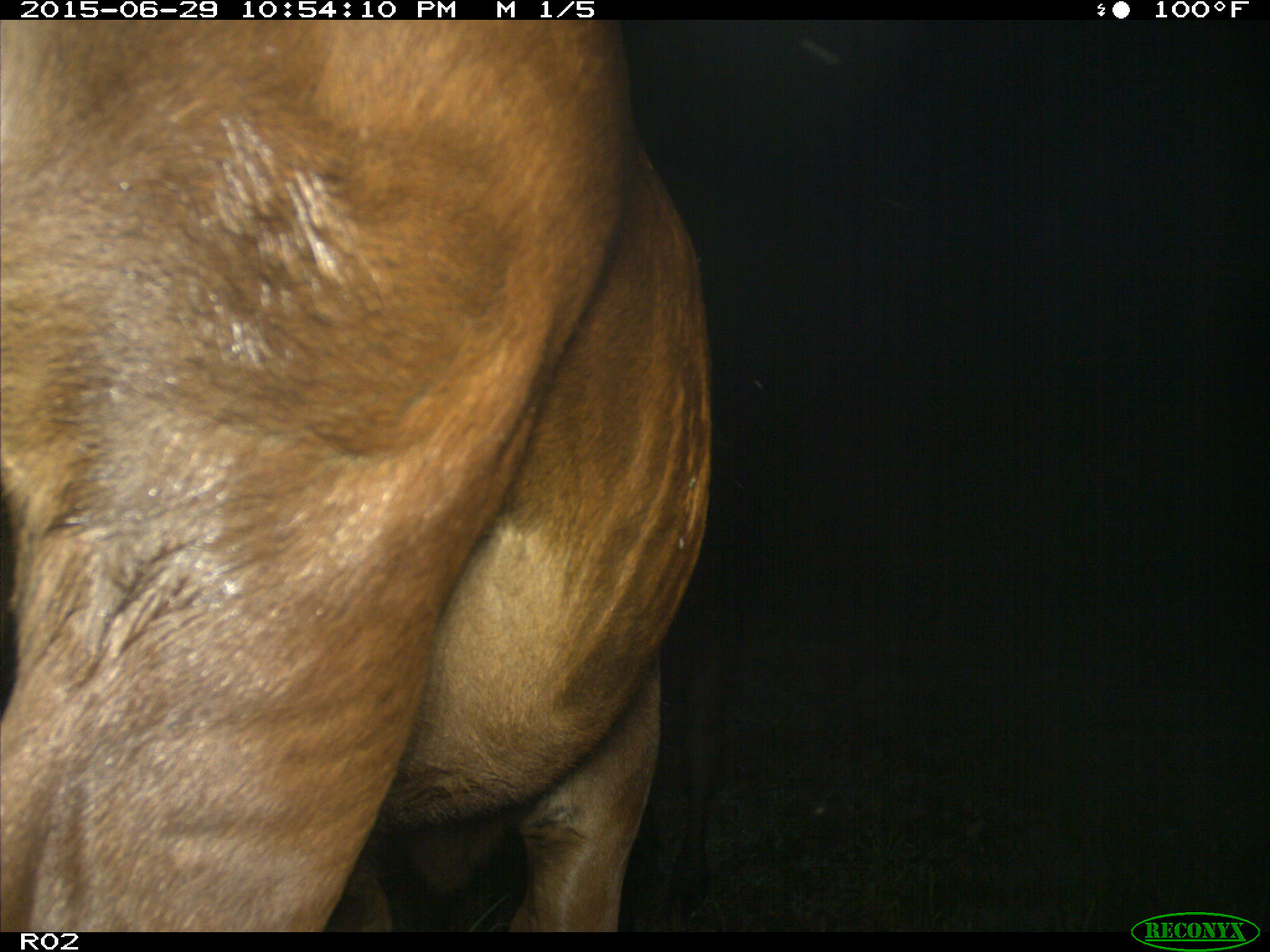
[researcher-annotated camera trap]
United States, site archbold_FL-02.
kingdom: Animalia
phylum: Chordata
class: Mammalia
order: Artiodactyla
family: Bovidae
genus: Bos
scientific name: Bos taurus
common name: domestic cow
Bos taurus (domestic cow).